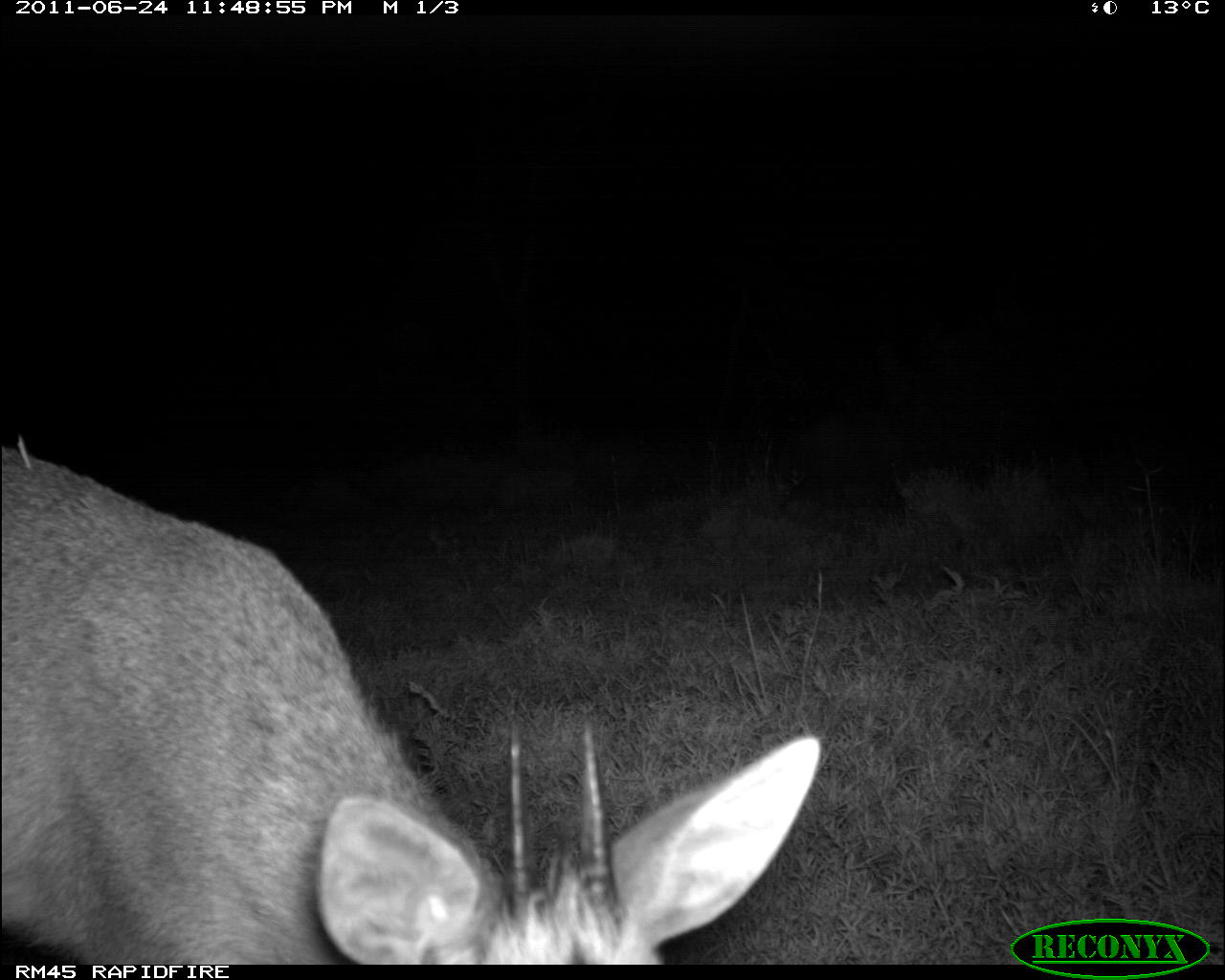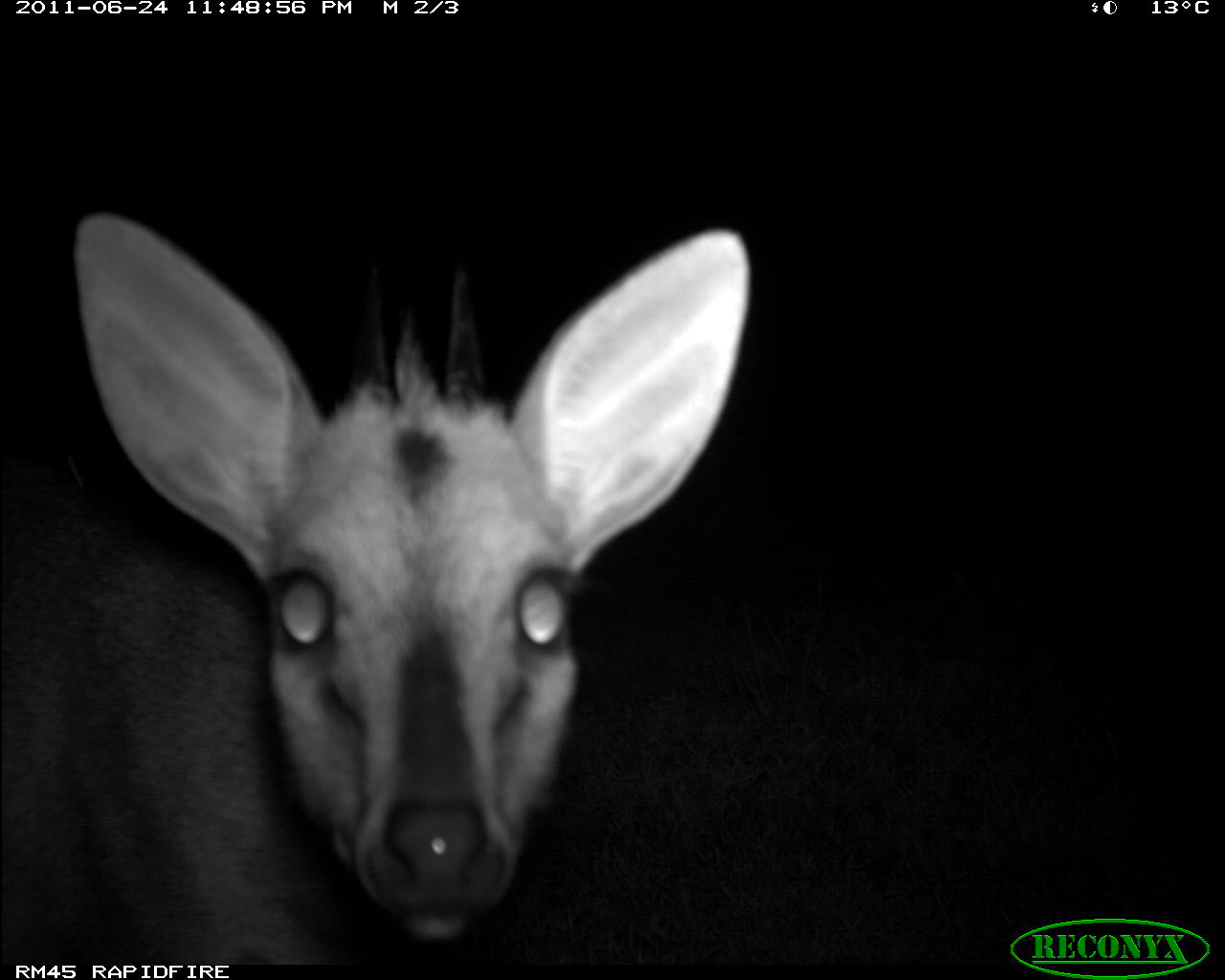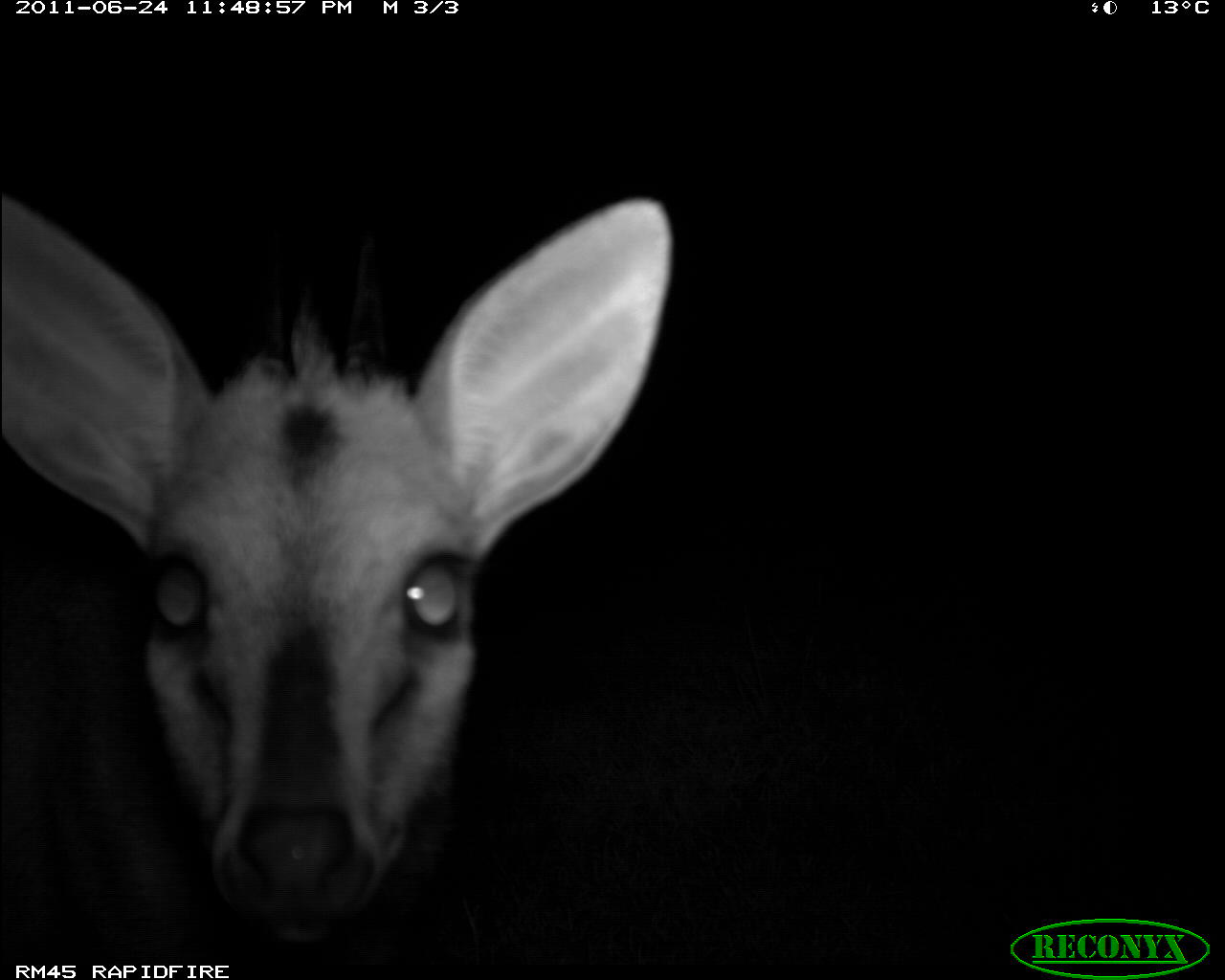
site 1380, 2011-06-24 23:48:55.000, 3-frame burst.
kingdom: Animalia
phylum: Chordata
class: Mammalia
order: Artiodactyla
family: Bovidae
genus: Sylvicapra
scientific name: Sylvicapra grimmia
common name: bush duiker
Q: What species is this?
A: Sylvicapra grimmia (bush duiker).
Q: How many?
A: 1.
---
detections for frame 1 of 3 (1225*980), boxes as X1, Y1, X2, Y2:
sylvicapra grimmia: 1, 447, 822, 964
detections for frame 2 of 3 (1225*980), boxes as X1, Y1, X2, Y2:
sylvicapra grimmia: 1, 212, 752, 967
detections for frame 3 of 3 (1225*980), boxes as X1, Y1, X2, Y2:
sylvicapra grimmia: 1, 196, 675, 979